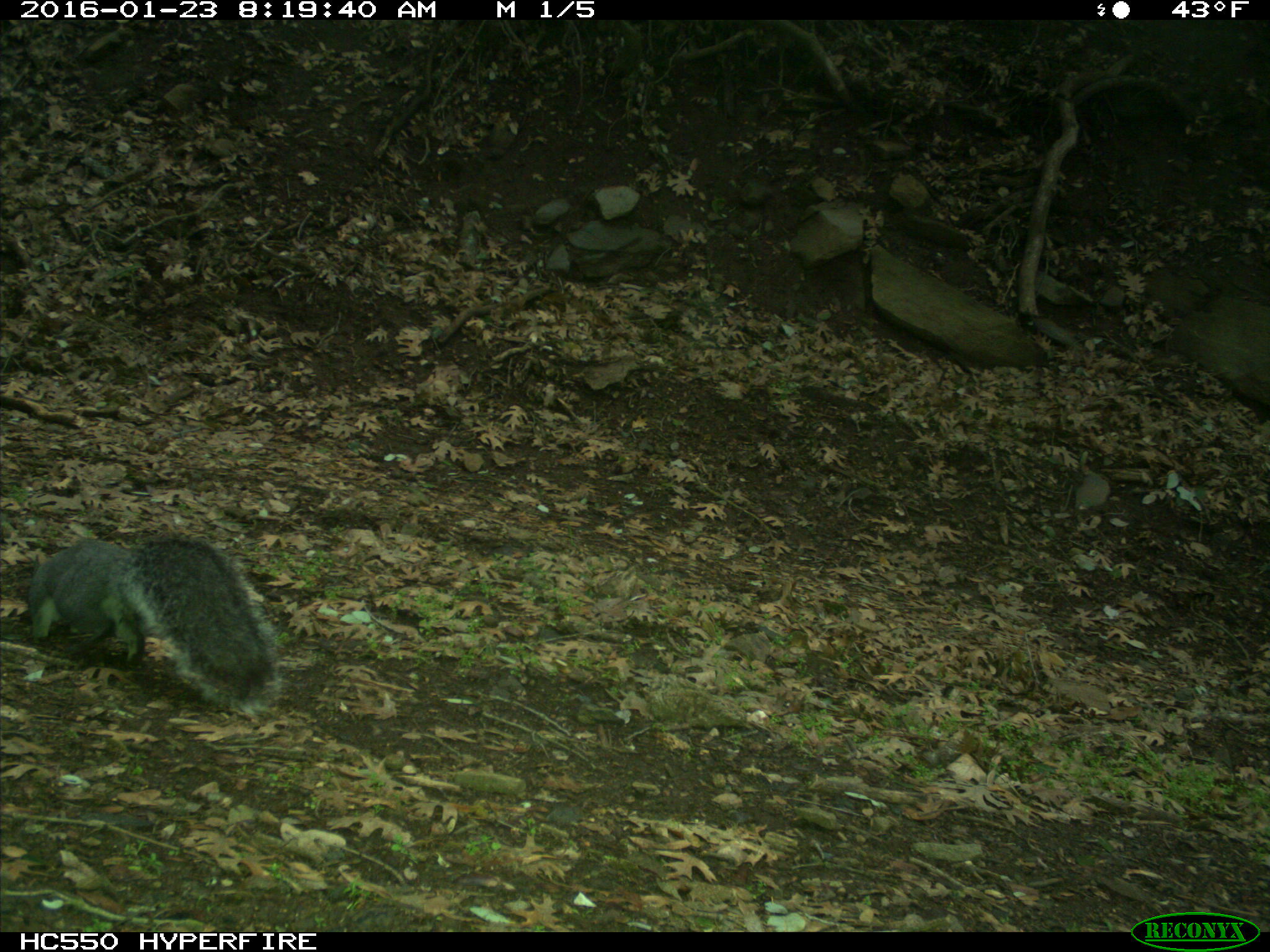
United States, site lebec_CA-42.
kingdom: Animalia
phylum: Chordata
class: Mammalia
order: Rodentia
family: Sciuridae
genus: Sciurus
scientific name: Sciurus carolinensis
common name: eastern gray squirrel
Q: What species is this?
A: Sciurus carolinensis (eastern gray squirrel).